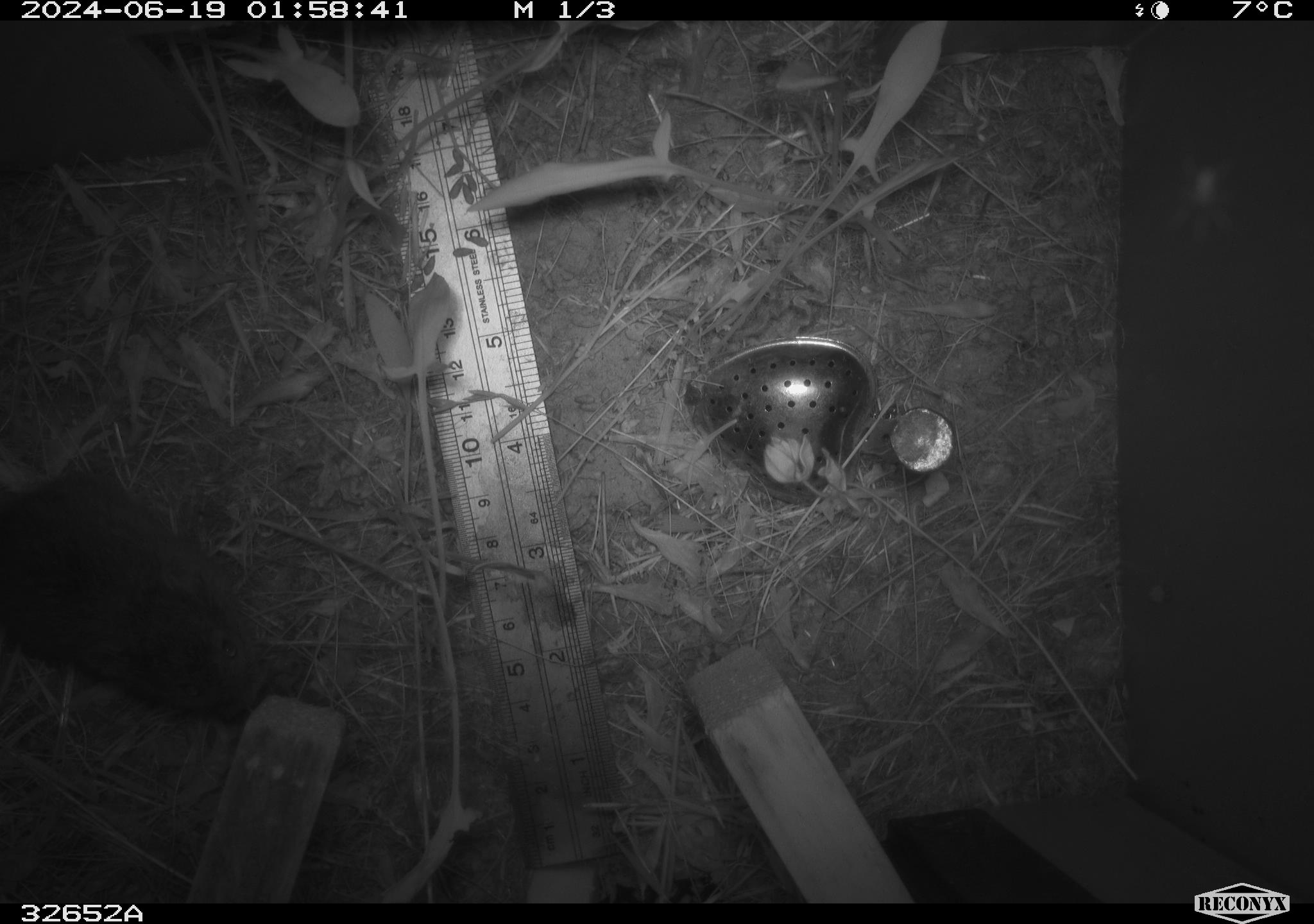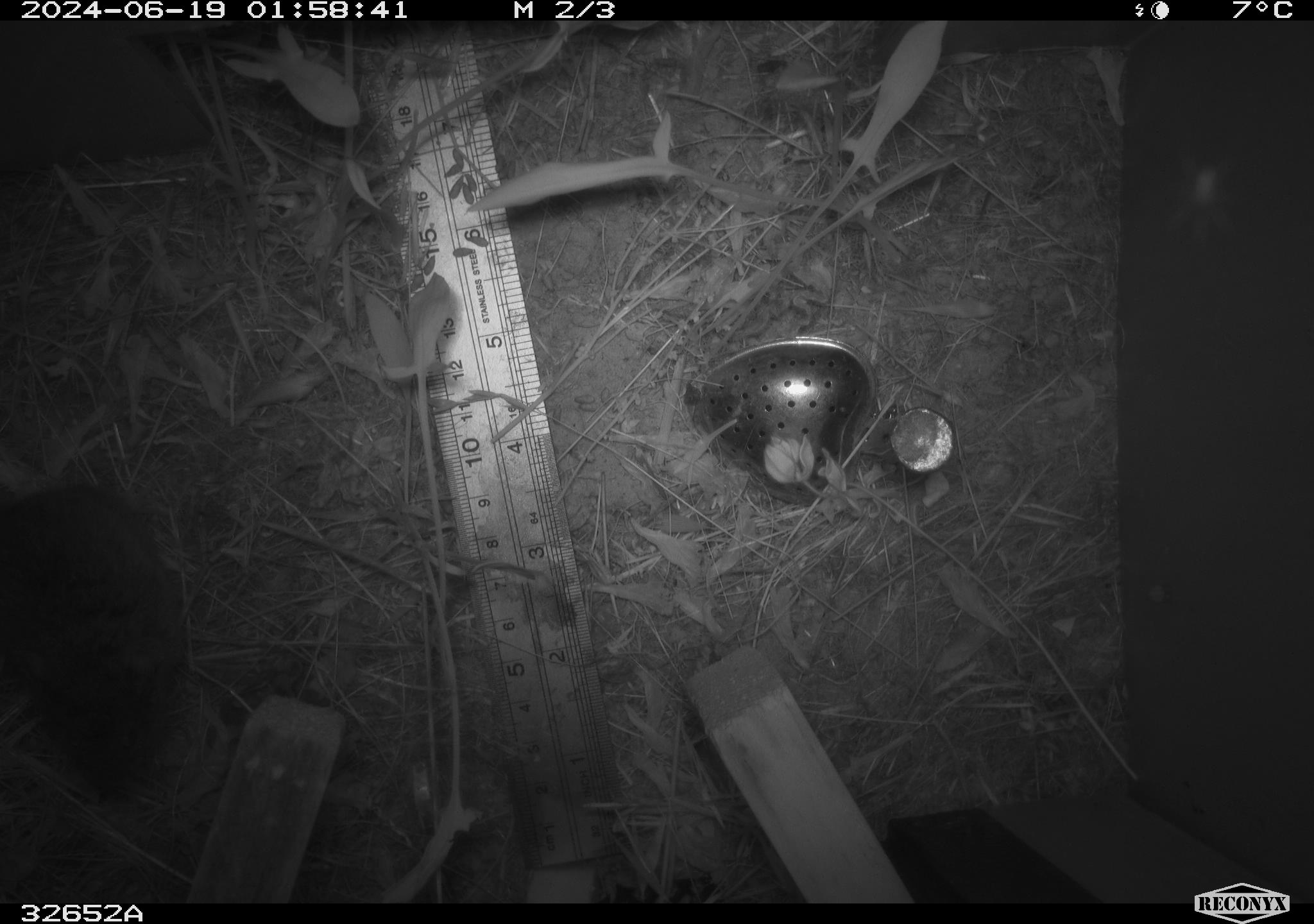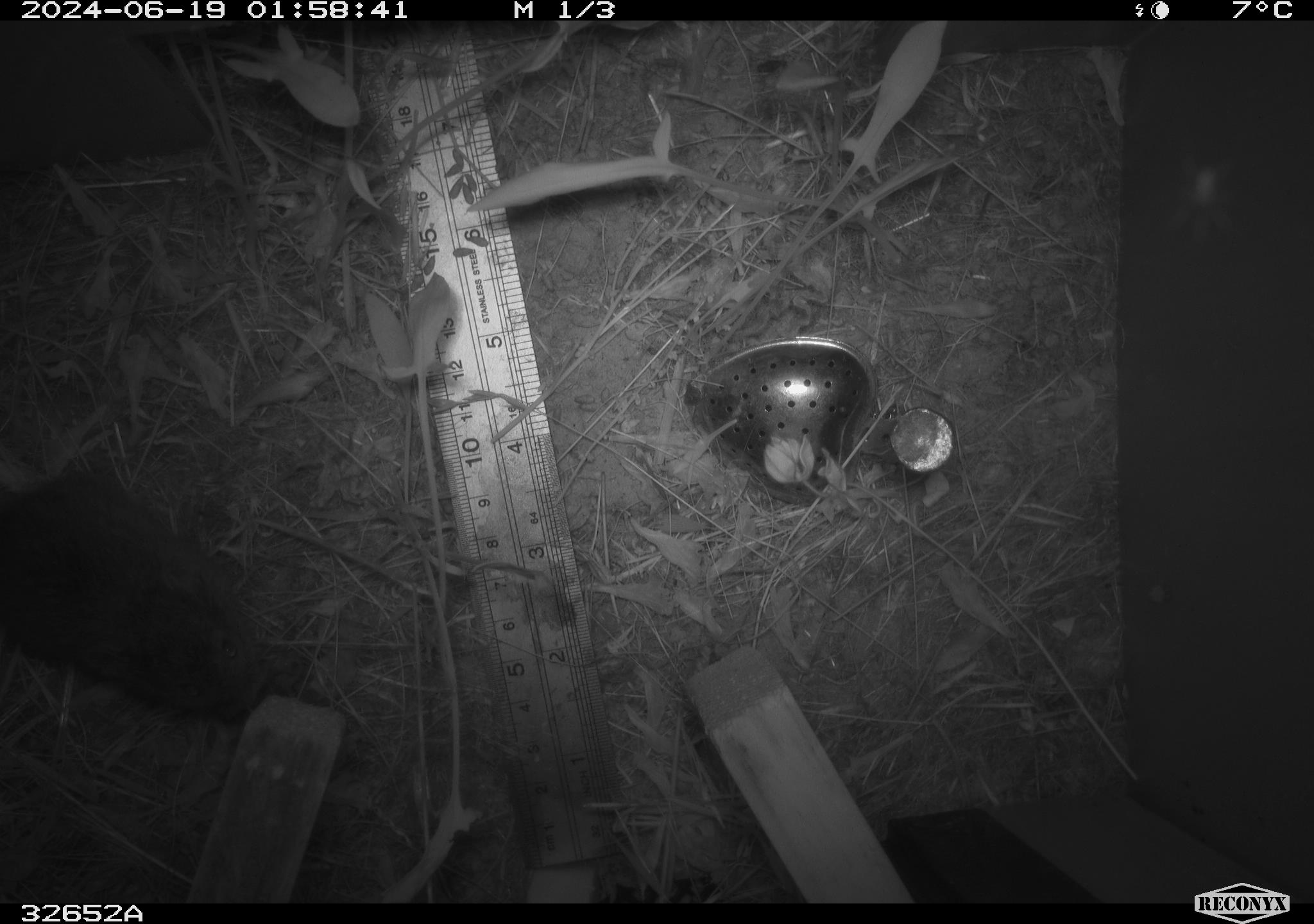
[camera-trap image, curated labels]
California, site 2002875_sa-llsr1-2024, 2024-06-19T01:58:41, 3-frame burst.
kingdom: Animalia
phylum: Chordata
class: Mammalia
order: Rodentia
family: Cricetidae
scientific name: Arvicolinae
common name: voles, lemmings, and muskrats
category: arvicolinae subfamily